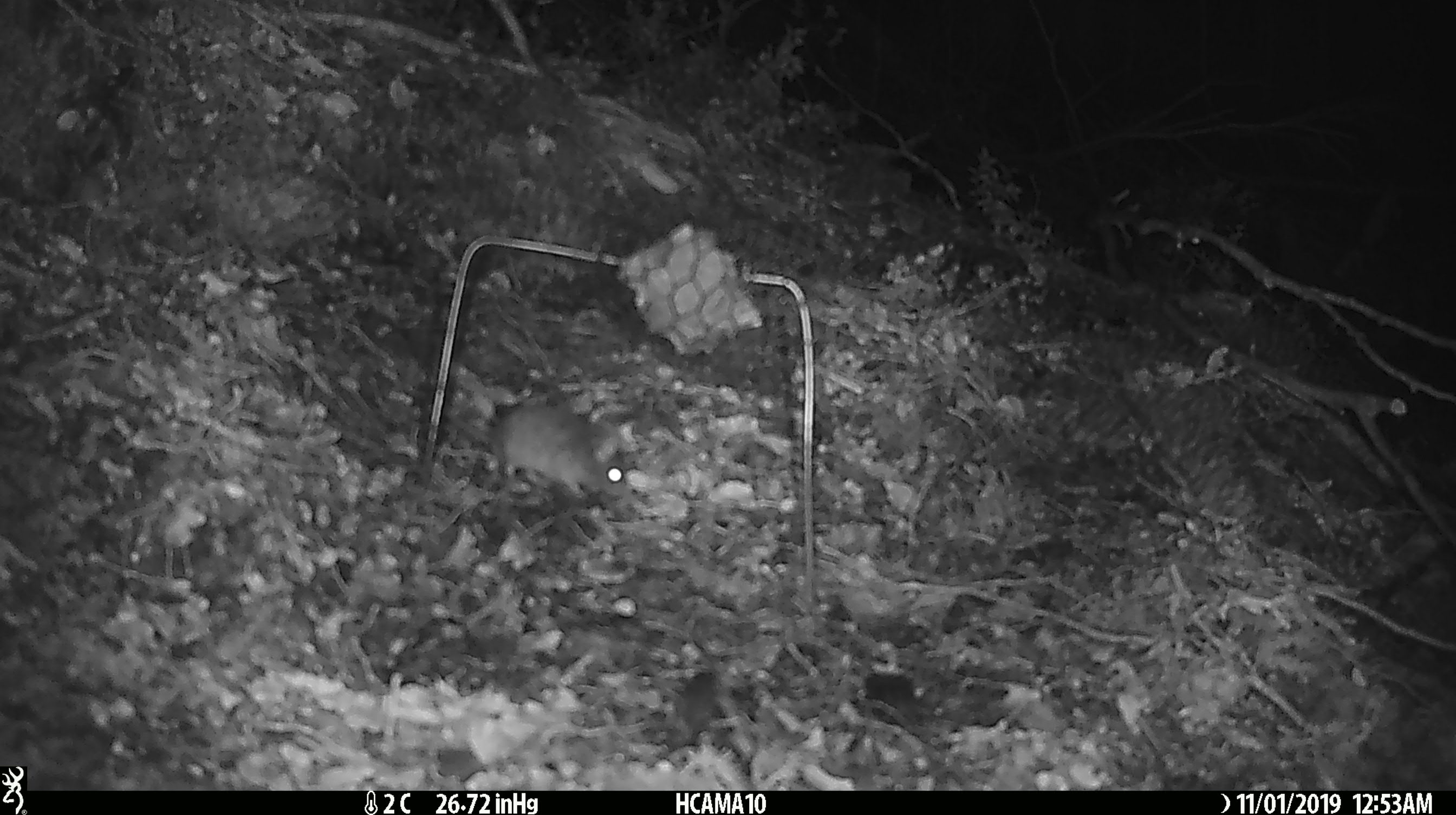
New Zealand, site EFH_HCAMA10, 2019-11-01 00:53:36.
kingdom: Animalia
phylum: Chordata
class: Mammalia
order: Rodentia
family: Muridae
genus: Mus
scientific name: Mus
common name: mouse